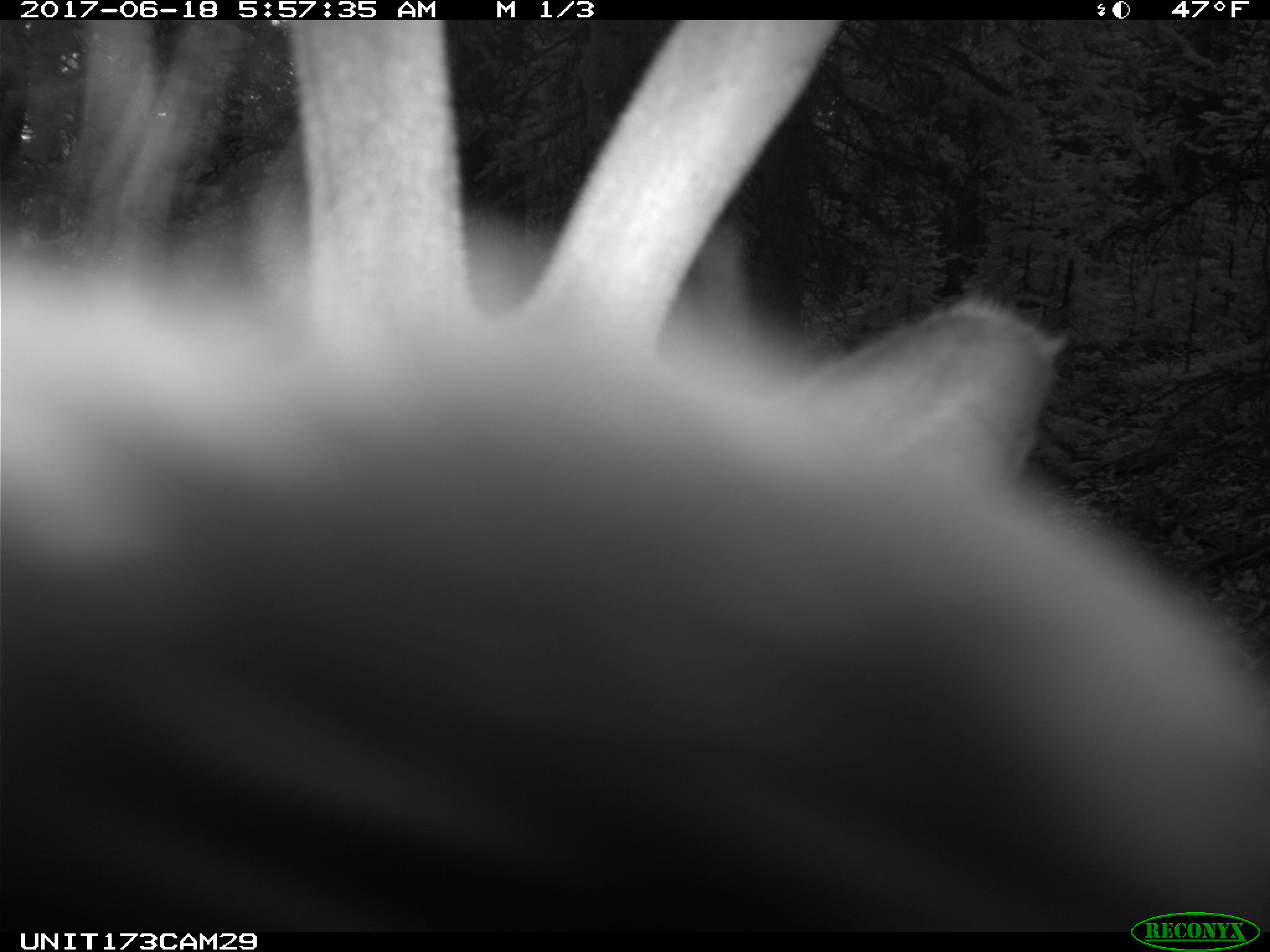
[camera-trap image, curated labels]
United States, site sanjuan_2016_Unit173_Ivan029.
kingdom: Animalia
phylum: Chordata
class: Mammalia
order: Artiodactyla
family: Cervidae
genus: Cervus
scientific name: Cervus elaphus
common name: red deer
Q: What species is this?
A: Cervus elaphus (red deer).